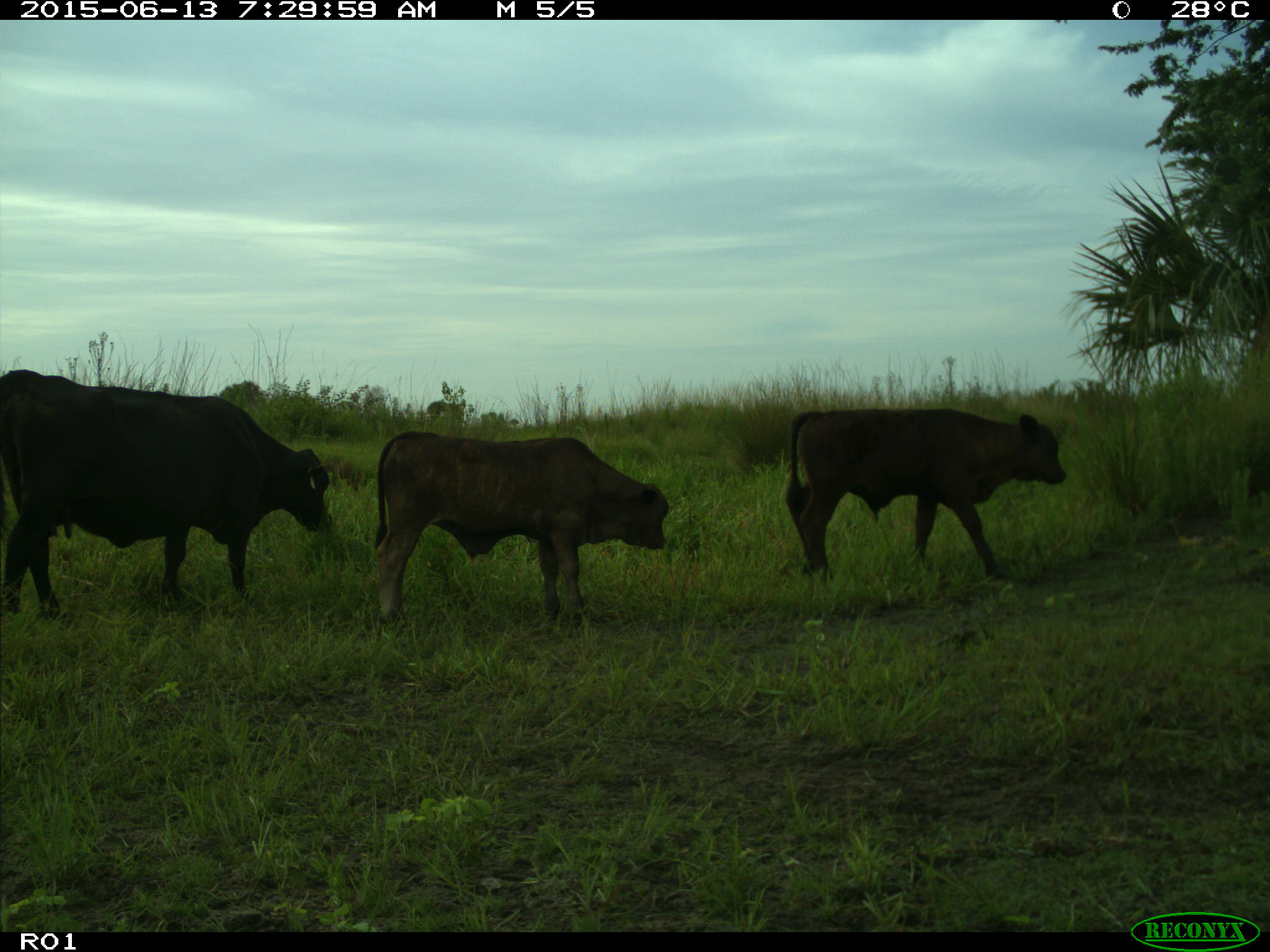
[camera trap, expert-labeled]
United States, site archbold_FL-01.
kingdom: Animalia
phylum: Chordata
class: Mammalia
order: Artiodactyla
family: Bovidae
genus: Bos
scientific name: Bos taurus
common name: domestic cow